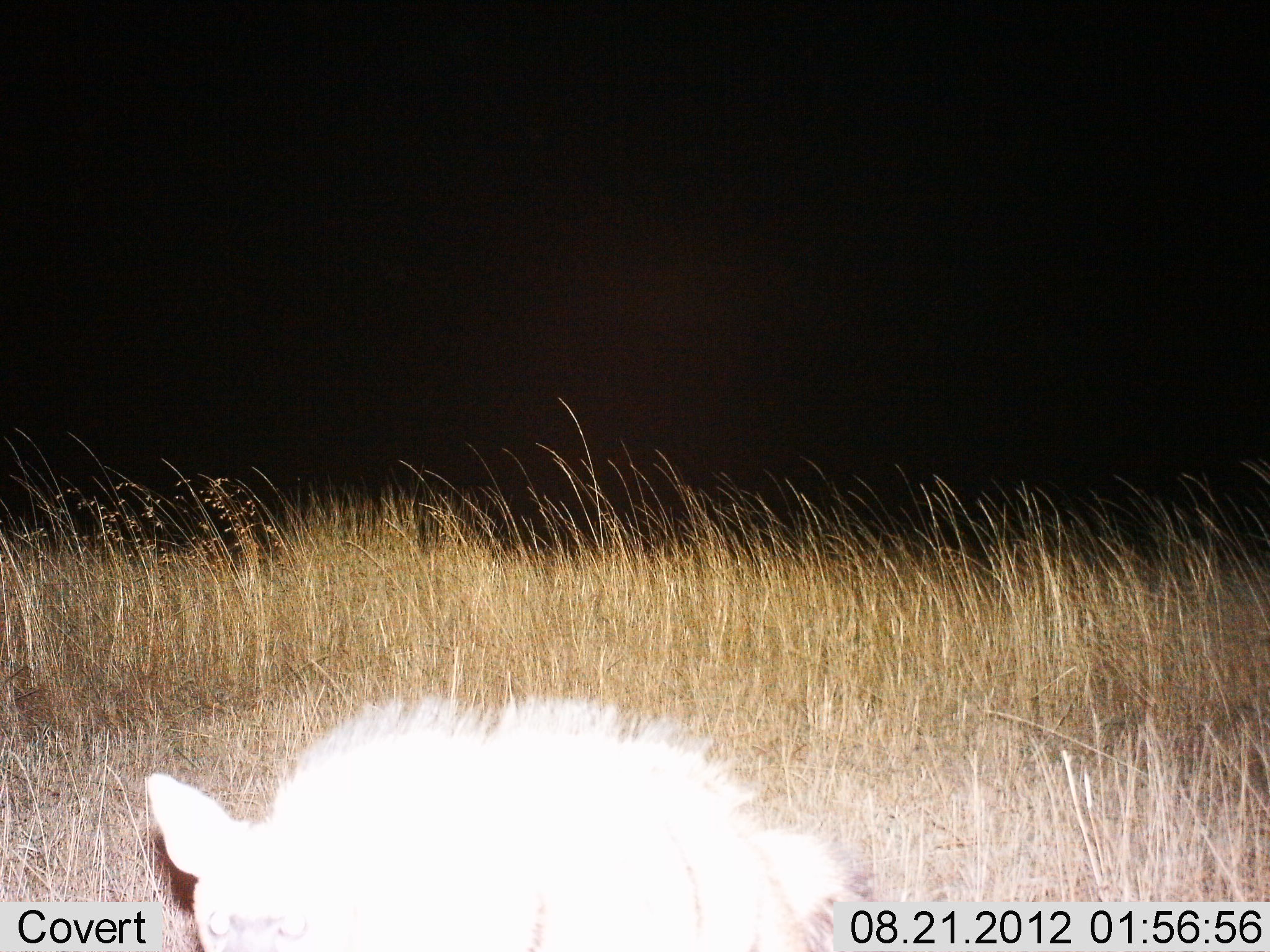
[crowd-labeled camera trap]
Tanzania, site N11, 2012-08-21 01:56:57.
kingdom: Animalia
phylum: Chordata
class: Mammalia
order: Carnivora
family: Hyaenidae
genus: Crocuta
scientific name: Crocuta crocuta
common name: spotted hyena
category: hyenaspotted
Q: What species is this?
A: Hyenaspotted (spotted hyena) (Crocuta crocuta).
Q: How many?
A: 1.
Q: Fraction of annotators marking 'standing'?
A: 43%.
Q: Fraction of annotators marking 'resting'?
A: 14%.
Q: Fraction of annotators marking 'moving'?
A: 43%.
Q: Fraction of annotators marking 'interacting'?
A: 0%.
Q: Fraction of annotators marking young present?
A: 0%.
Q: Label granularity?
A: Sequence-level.